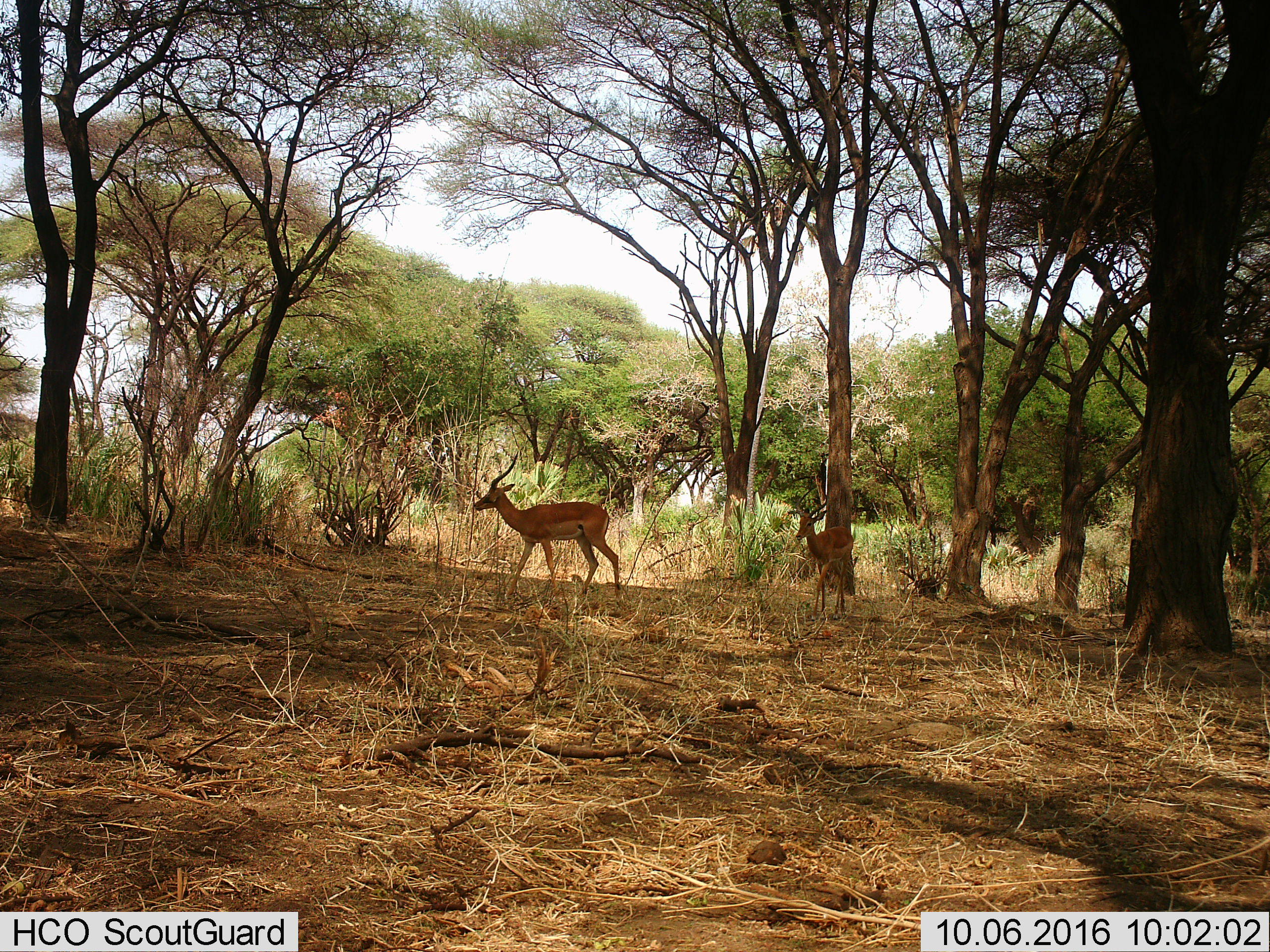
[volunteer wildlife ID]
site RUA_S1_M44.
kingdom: Animalia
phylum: Chordata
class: Mammalia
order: Artiodactyla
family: Bovidae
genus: Aepyceros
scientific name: Aepyceros melampus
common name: impala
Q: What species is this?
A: Impala (Aepyceros melampus).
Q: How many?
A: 2.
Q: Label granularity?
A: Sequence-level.